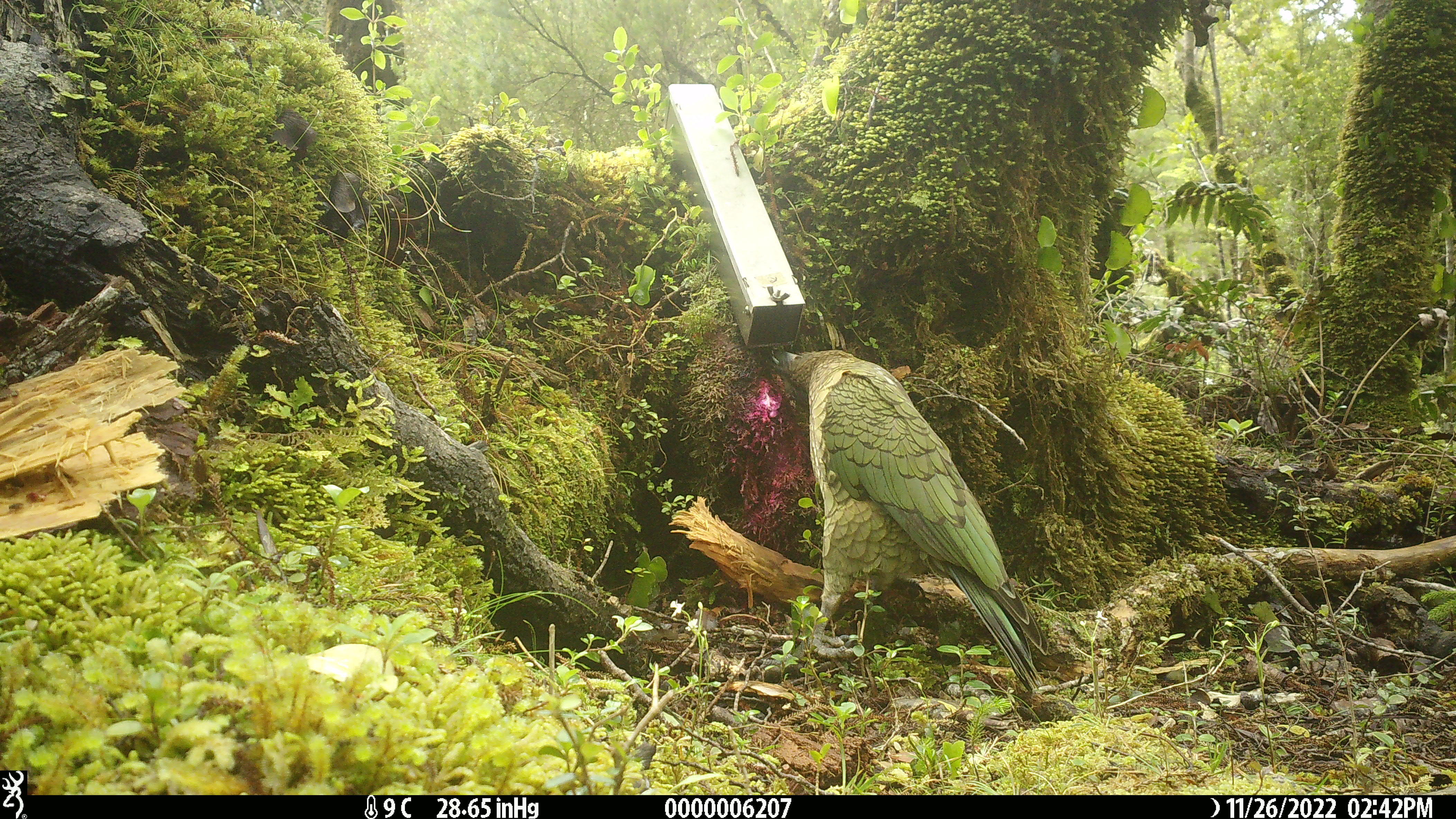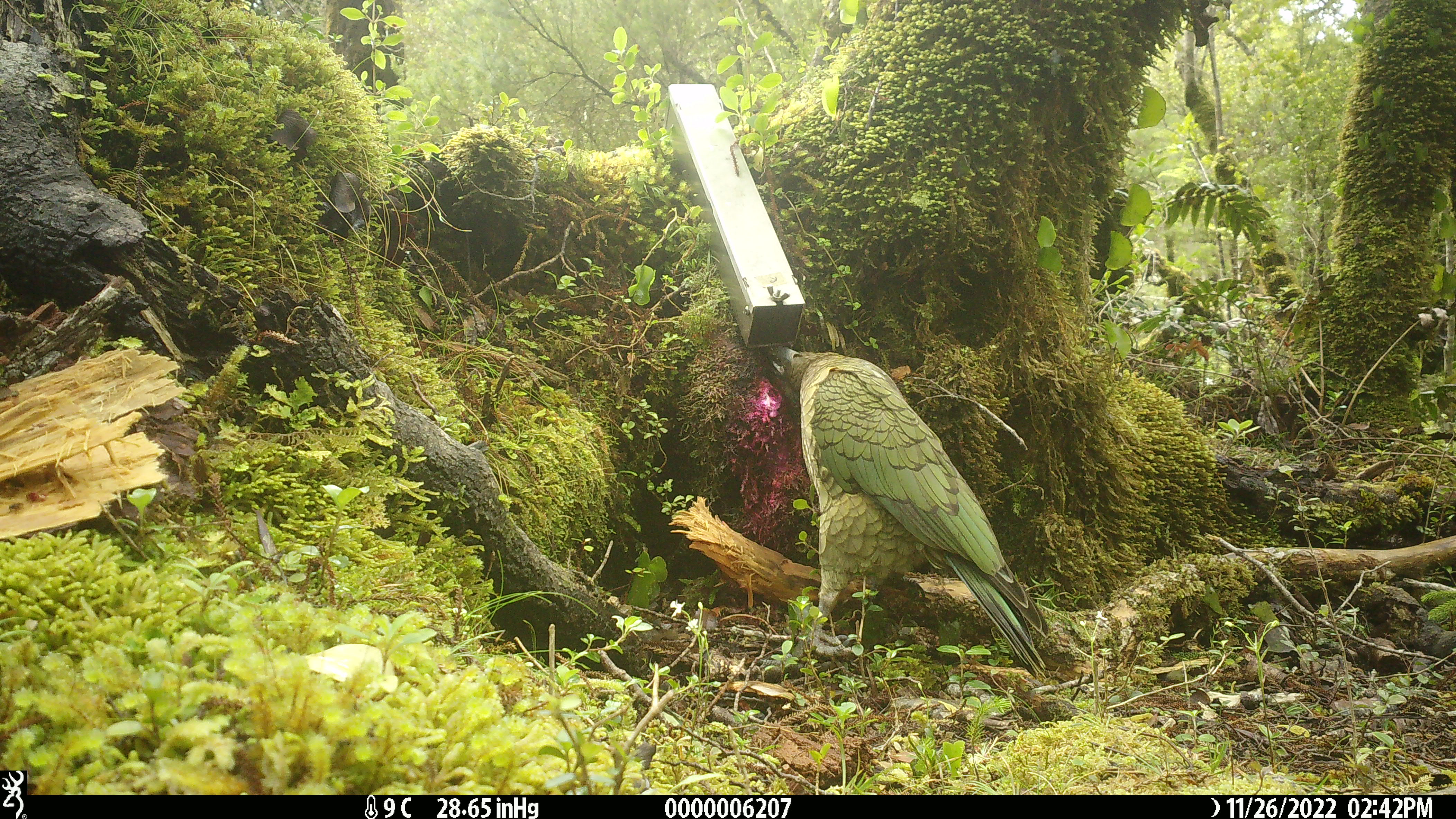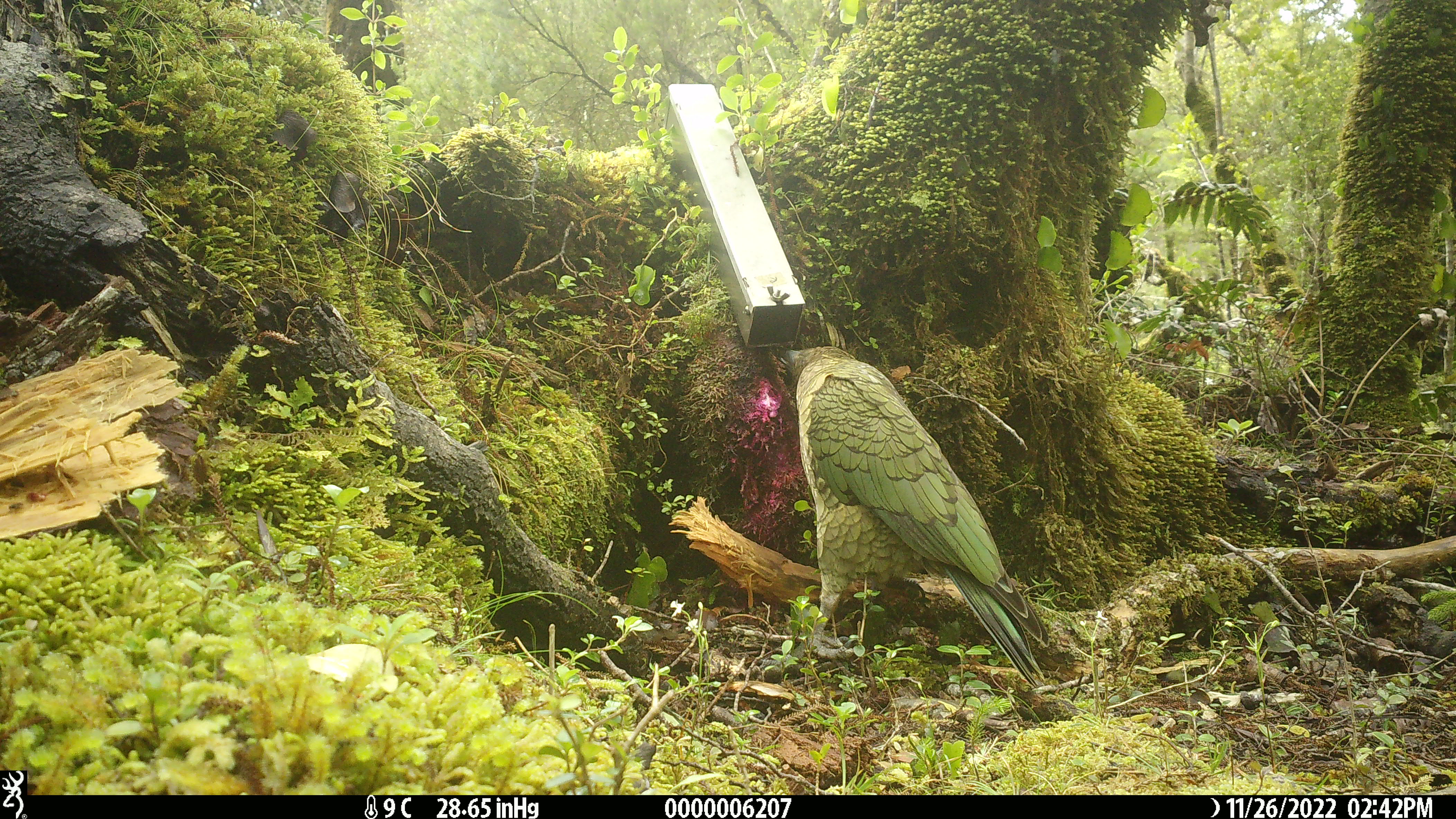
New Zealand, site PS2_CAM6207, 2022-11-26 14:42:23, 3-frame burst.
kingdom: Animalia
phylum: Chordata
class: Aves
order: Psittaciformes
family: Strigopidae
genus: Nestor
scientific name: Nestor notabilis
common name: kea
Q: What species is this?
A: Kea (Nestor notabilis).